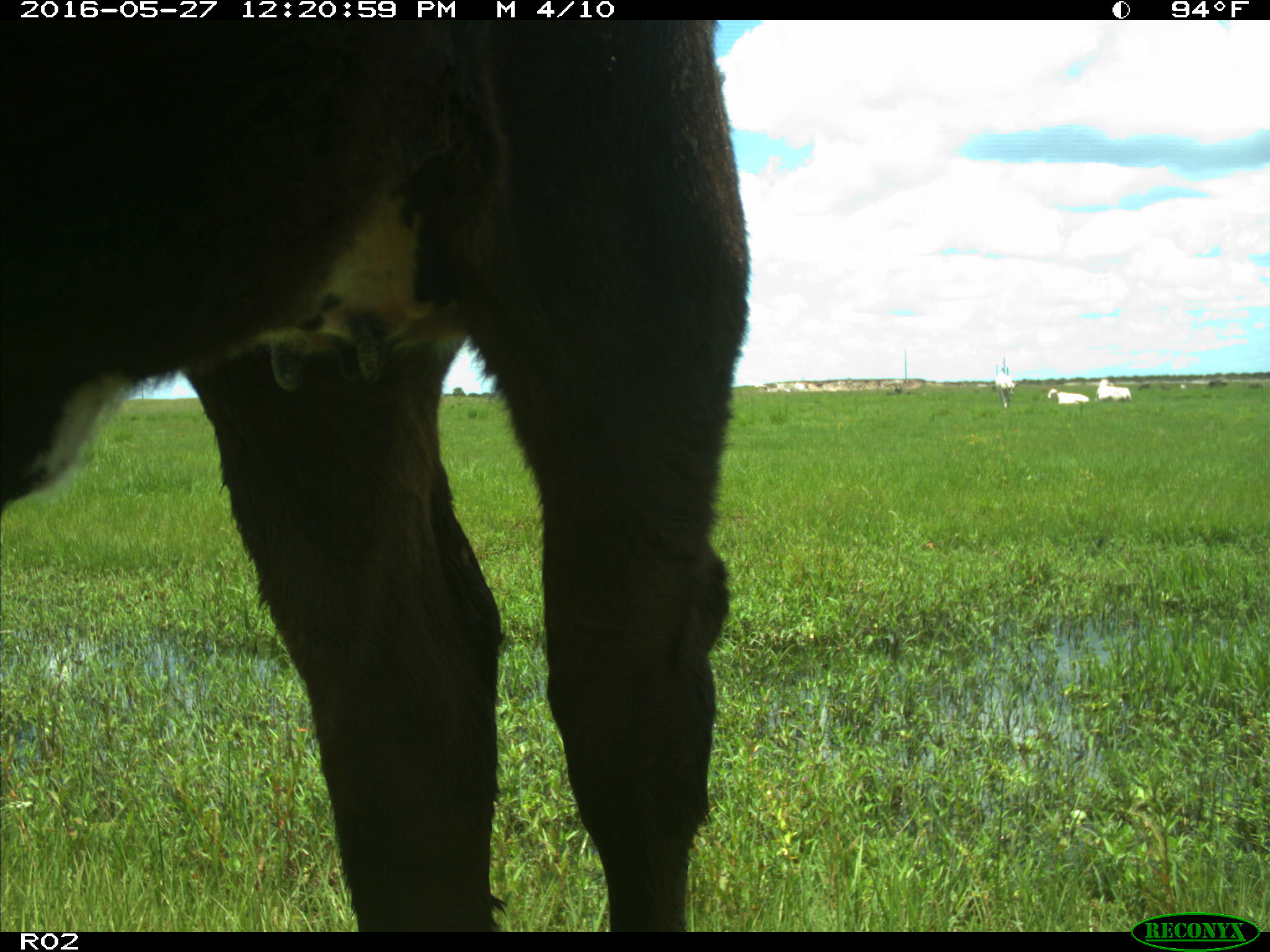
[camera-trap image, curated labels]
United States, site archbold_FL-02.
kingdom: Animalia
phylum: Chordata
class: Mammalia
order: Artiodactyla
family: Bovidae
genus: Bos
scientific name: Bos taurus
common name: domestic cow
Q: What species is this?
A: Bos taurus (domestic cow).